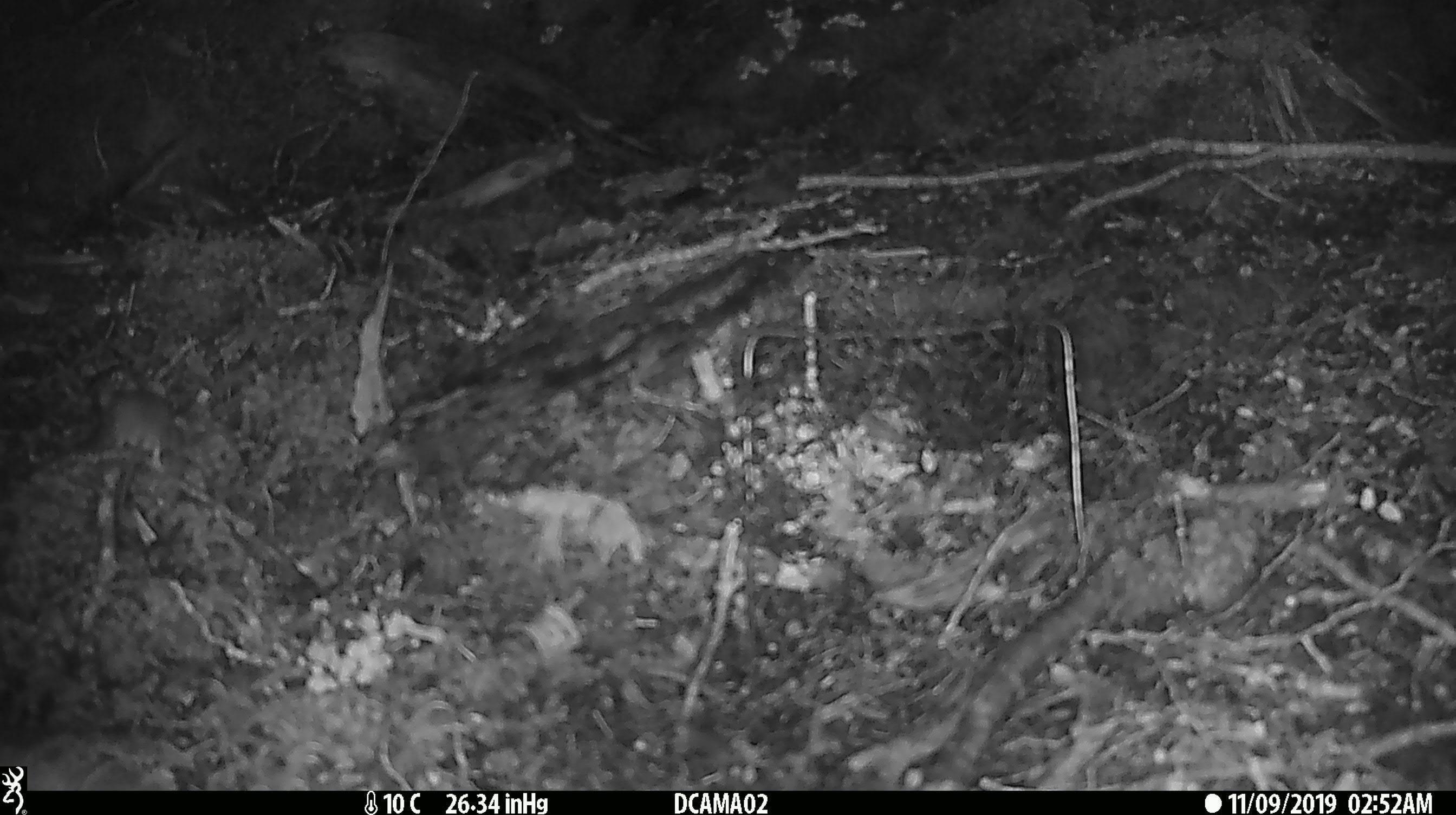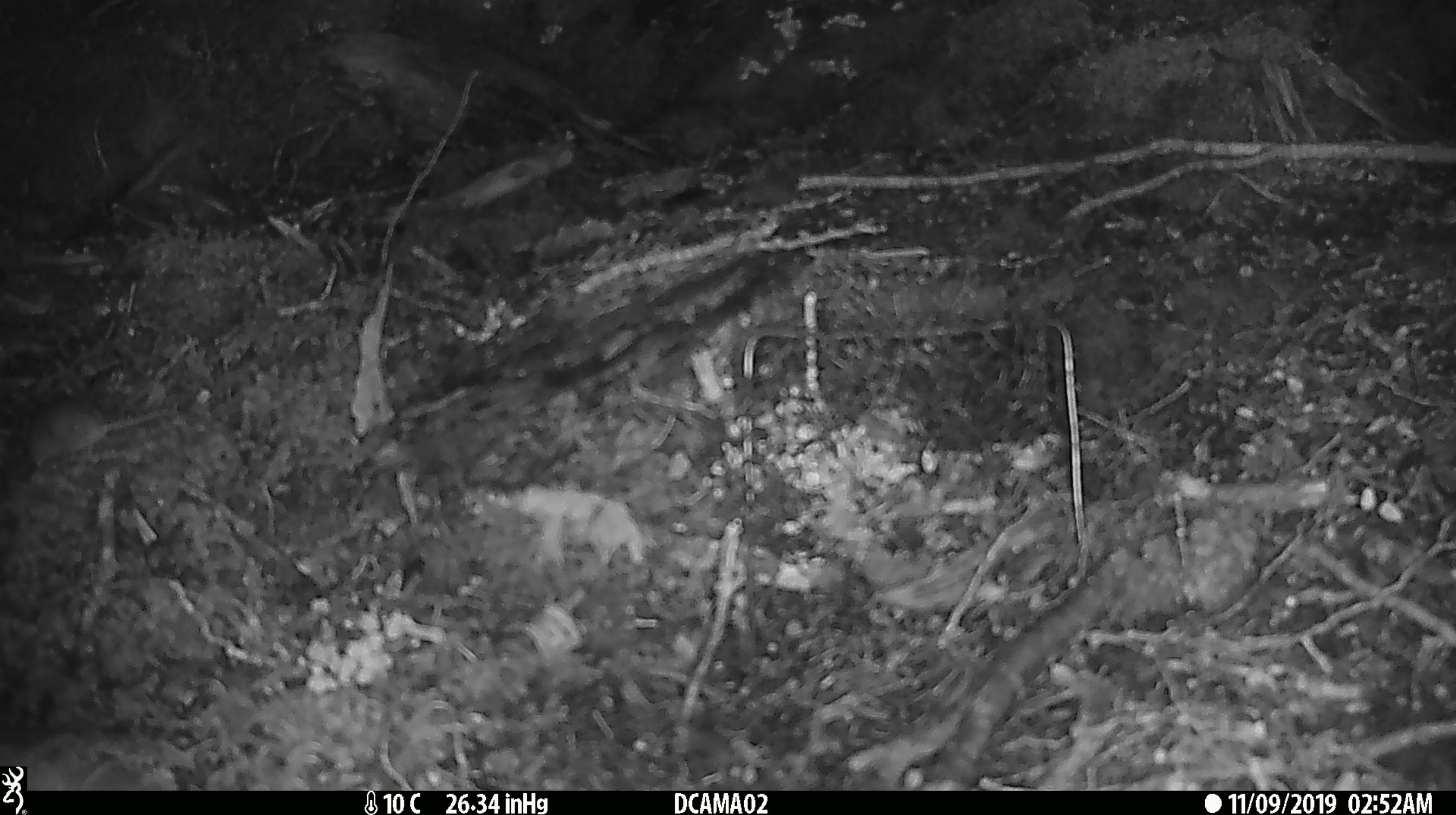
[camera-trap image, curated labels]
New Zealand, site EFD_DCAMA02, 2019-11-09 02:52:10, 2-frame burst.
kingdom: Animalia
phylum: Chordata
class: Mammalia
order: Rodentia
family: Muridae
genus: Mus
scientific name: Mus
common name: mouse